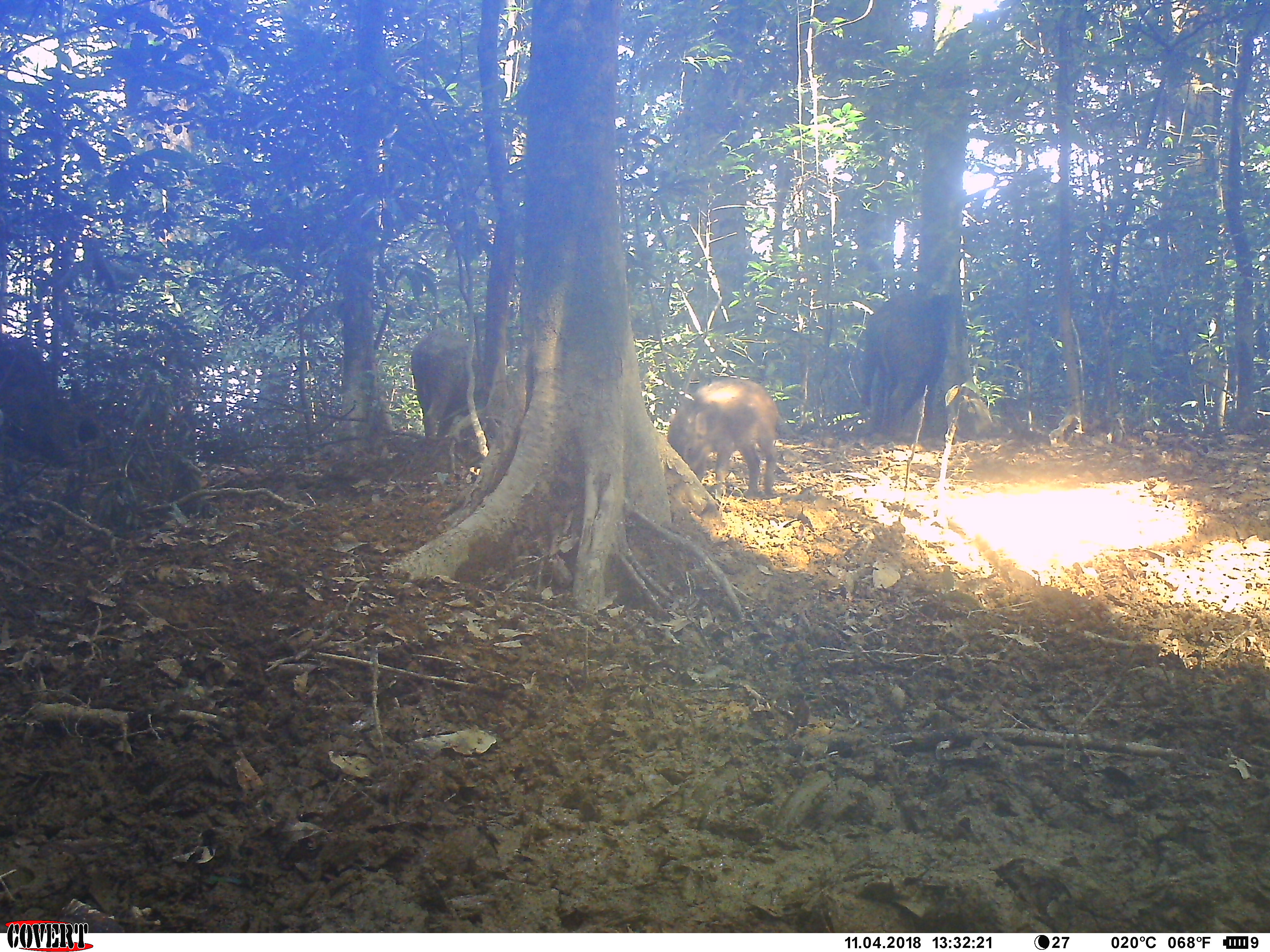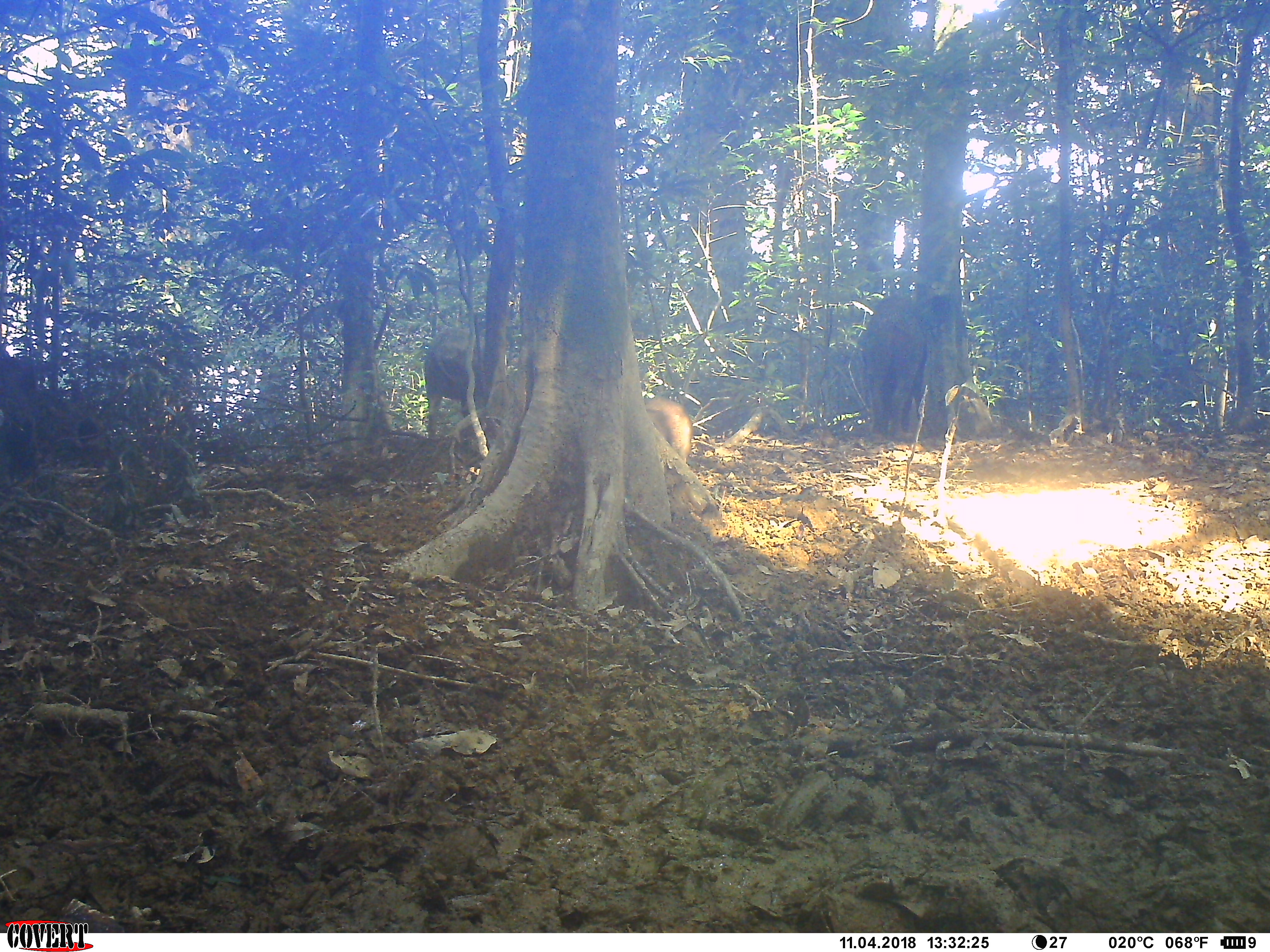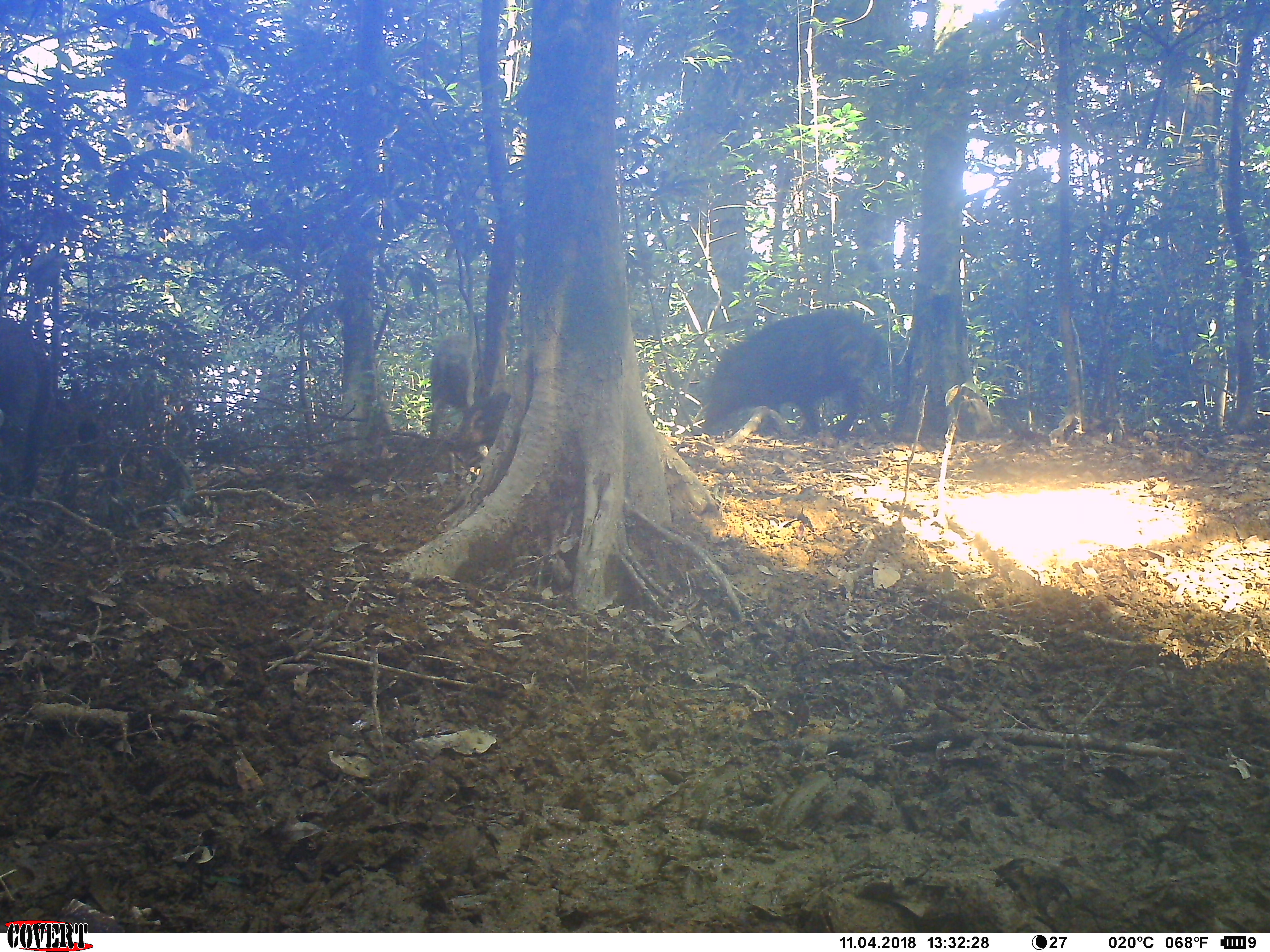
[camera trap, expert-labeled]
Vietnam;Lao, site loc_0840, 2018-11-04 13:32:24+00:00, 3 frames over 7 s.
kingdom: Animalia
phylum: Chordata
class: Mammalia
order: Artiodactyla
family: Suidae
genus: Sus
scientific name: Sus scrofa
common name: eurasian wild pig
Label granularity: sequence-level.